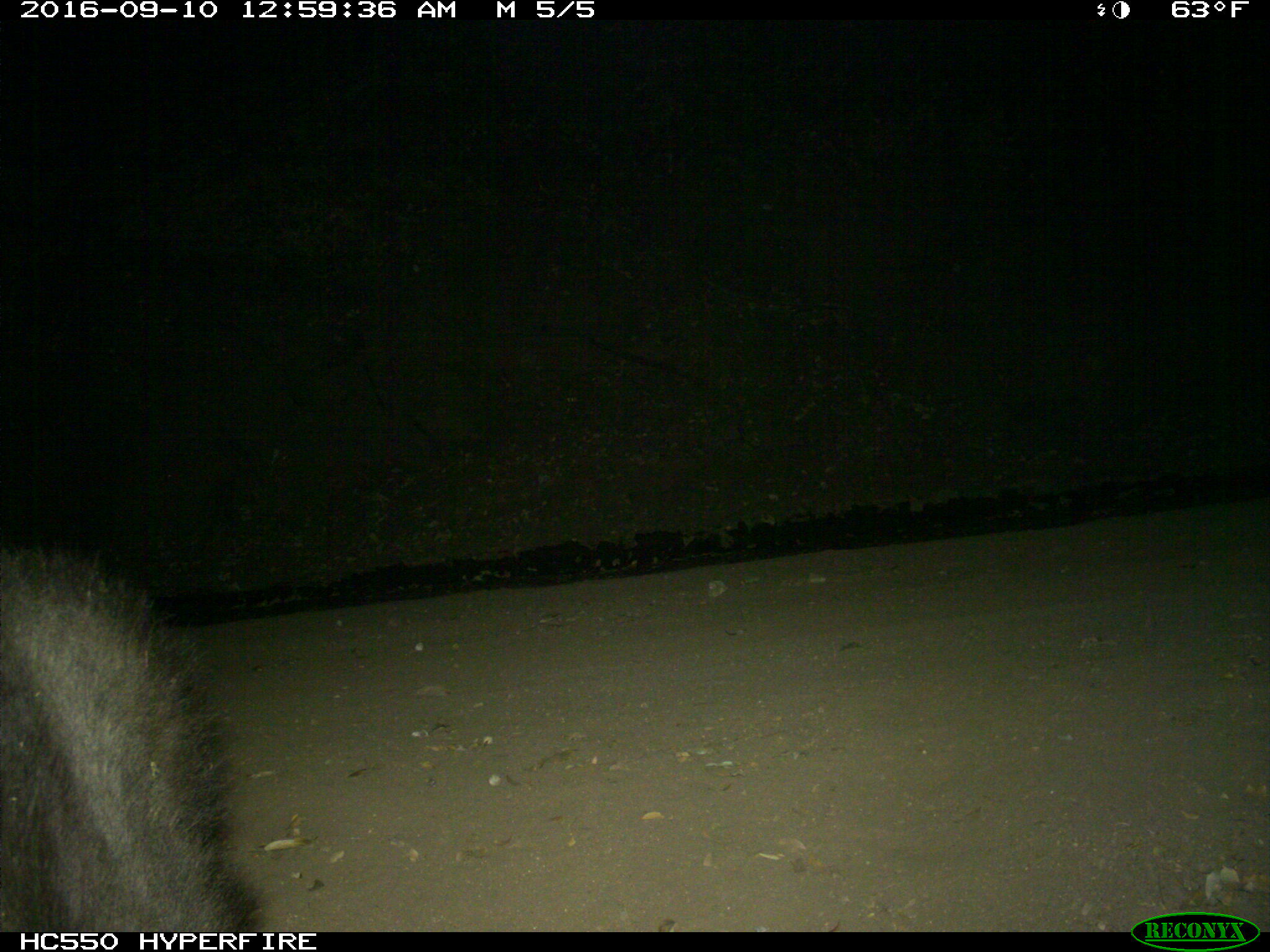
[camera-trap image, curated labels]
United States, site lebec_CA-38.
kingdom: Animalia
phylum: Chordata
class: Mammalia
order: Carnivora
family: Ursidae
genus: Ursus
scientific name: Ursus americanus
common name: american black bear